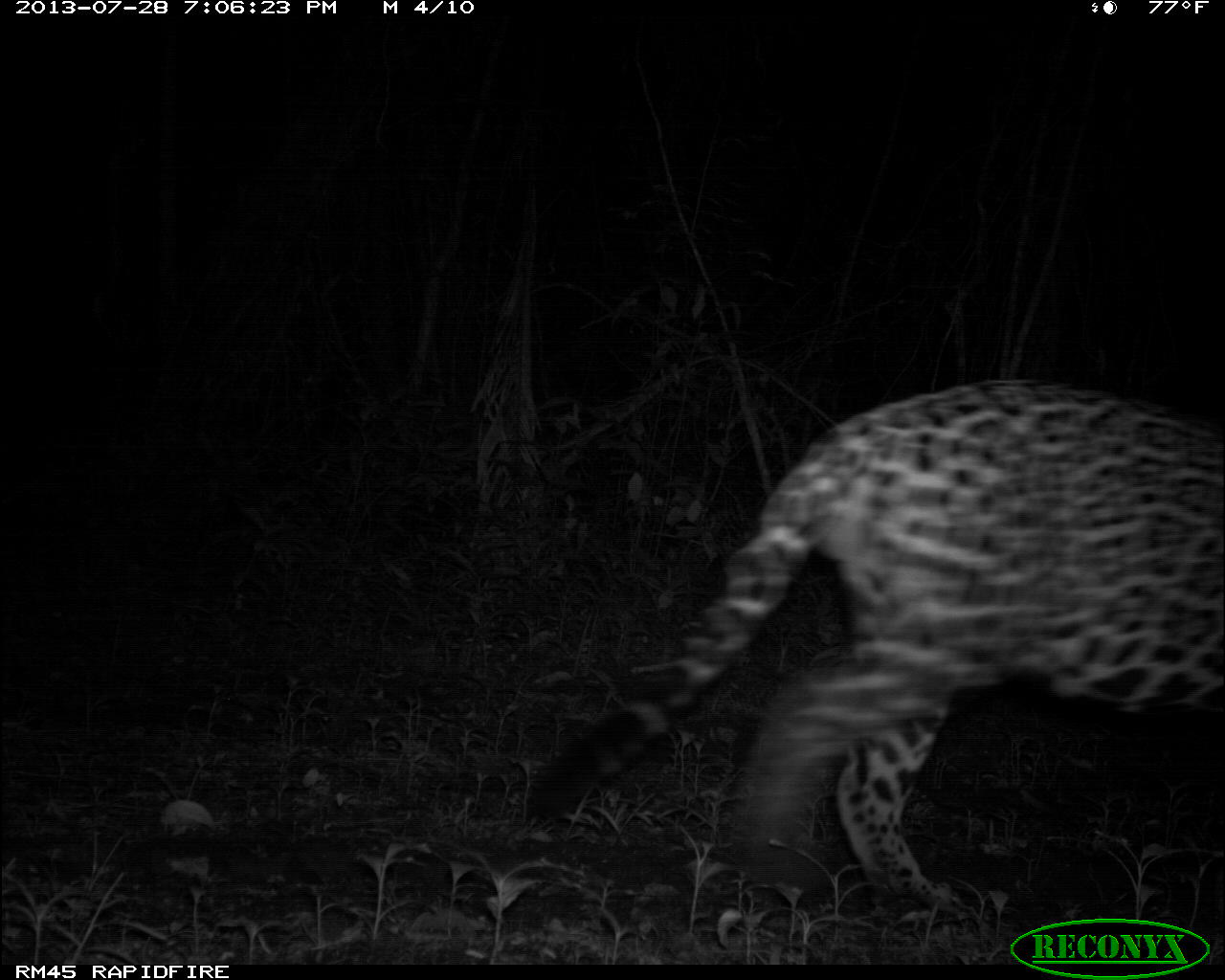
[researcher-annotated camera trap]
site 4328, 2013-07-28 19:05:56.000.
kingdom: Animalia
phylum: Chordata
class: Mammalia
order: Carnivora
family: Felidae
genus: Panthera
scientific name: Panthera onca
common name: jaguar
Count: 1.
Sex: male.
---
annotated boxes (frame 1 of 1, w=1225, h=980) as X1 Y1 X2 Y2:
panthera onca: 518 374 1225 904